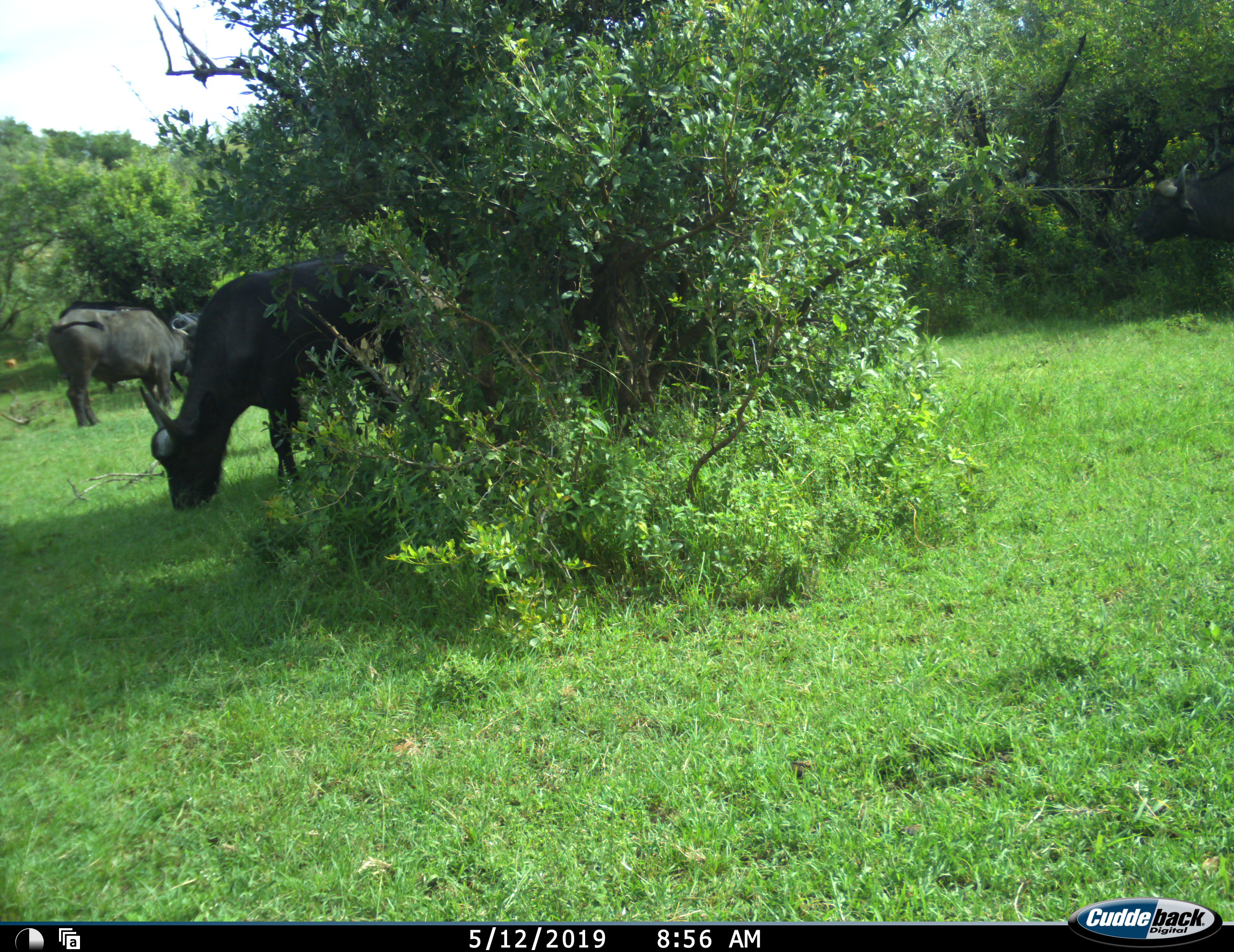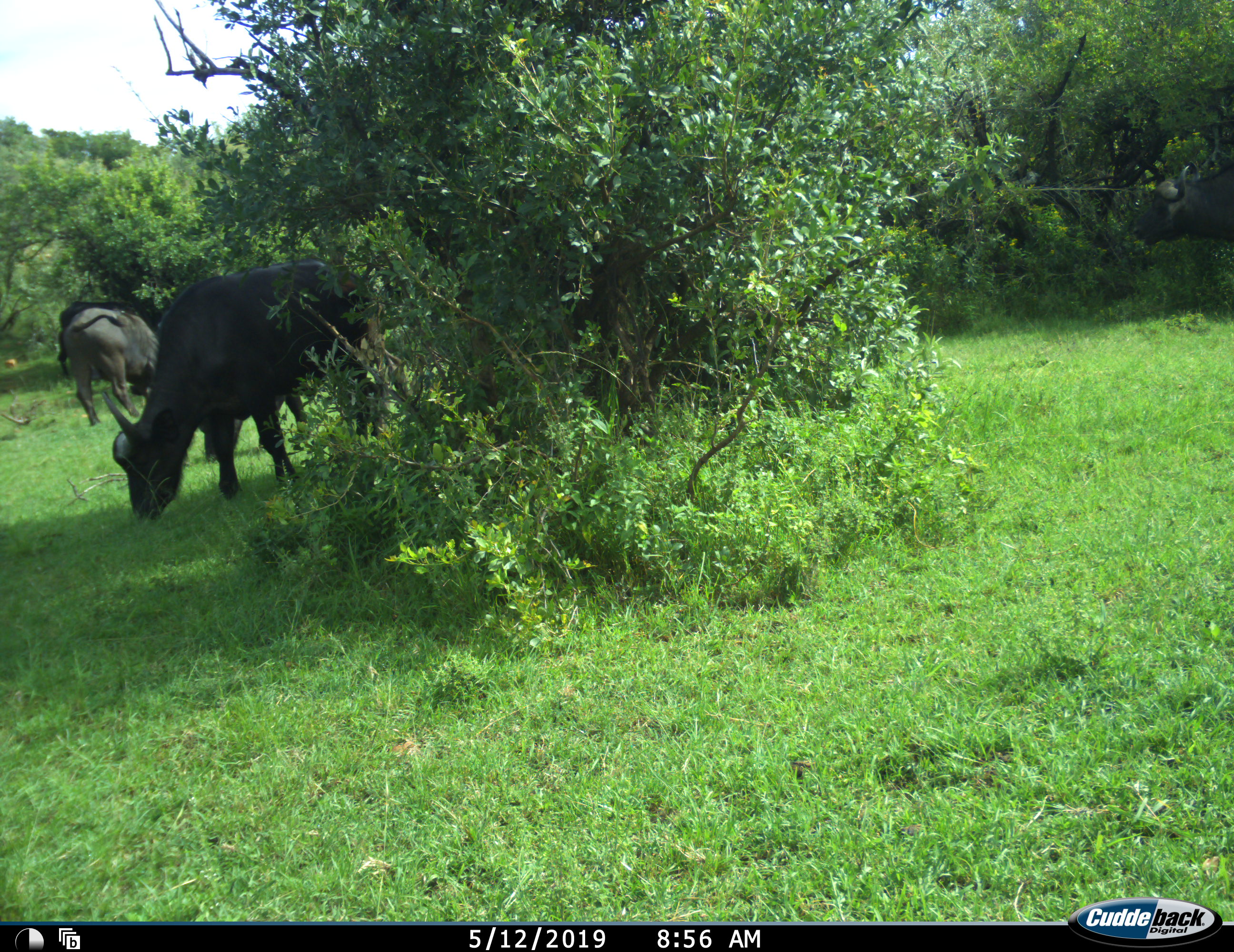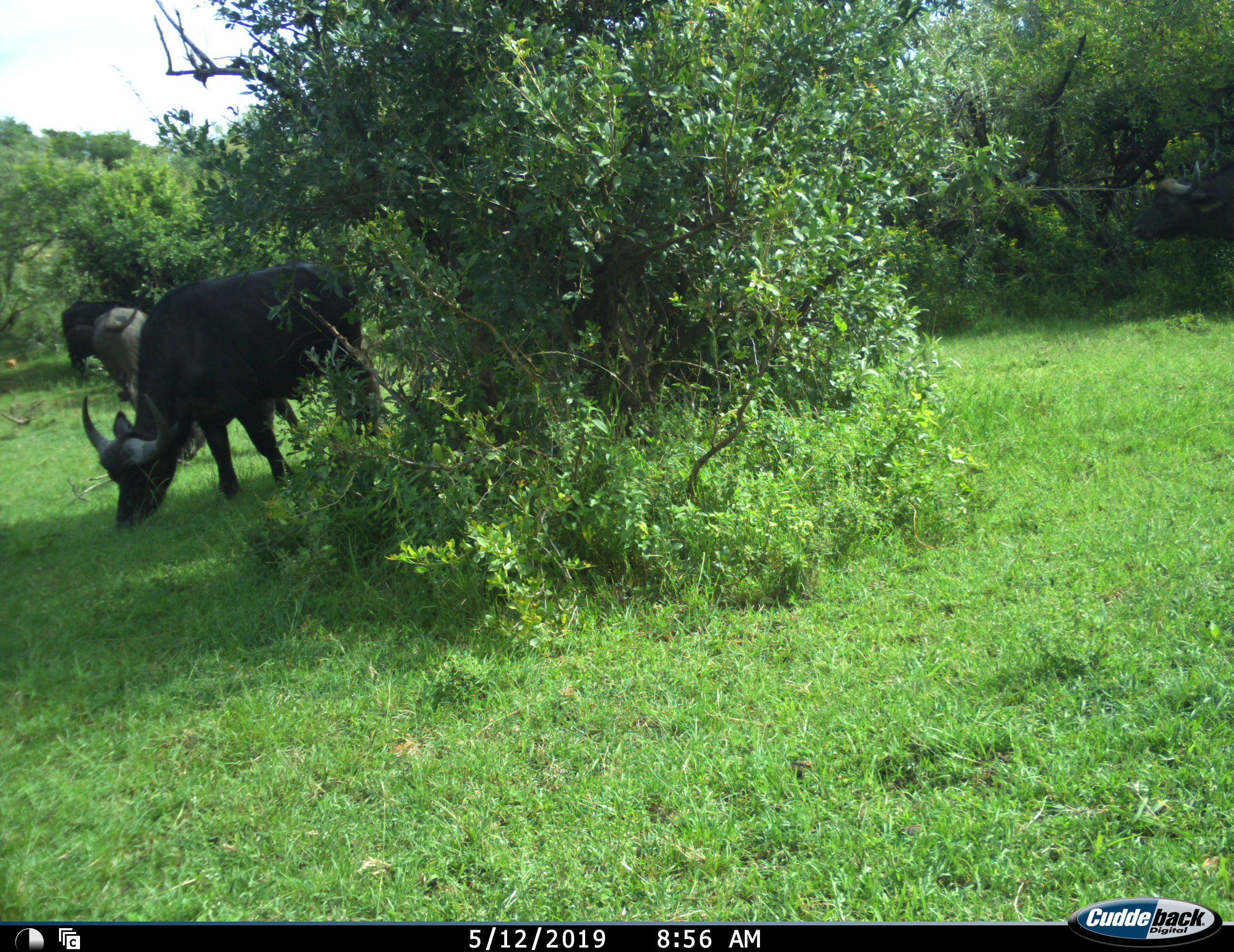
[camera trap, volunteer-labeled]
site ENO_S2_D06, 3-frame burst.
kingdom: Animalia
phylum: Chordata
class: Mammalia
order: Artiodactyla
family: Bovidae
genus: Syncerus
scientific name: Syncerus caffer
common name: african buffalo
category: buffalo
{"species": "buffalo (african buffalo) (Syncerus caffer)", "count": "3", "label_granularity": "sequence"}